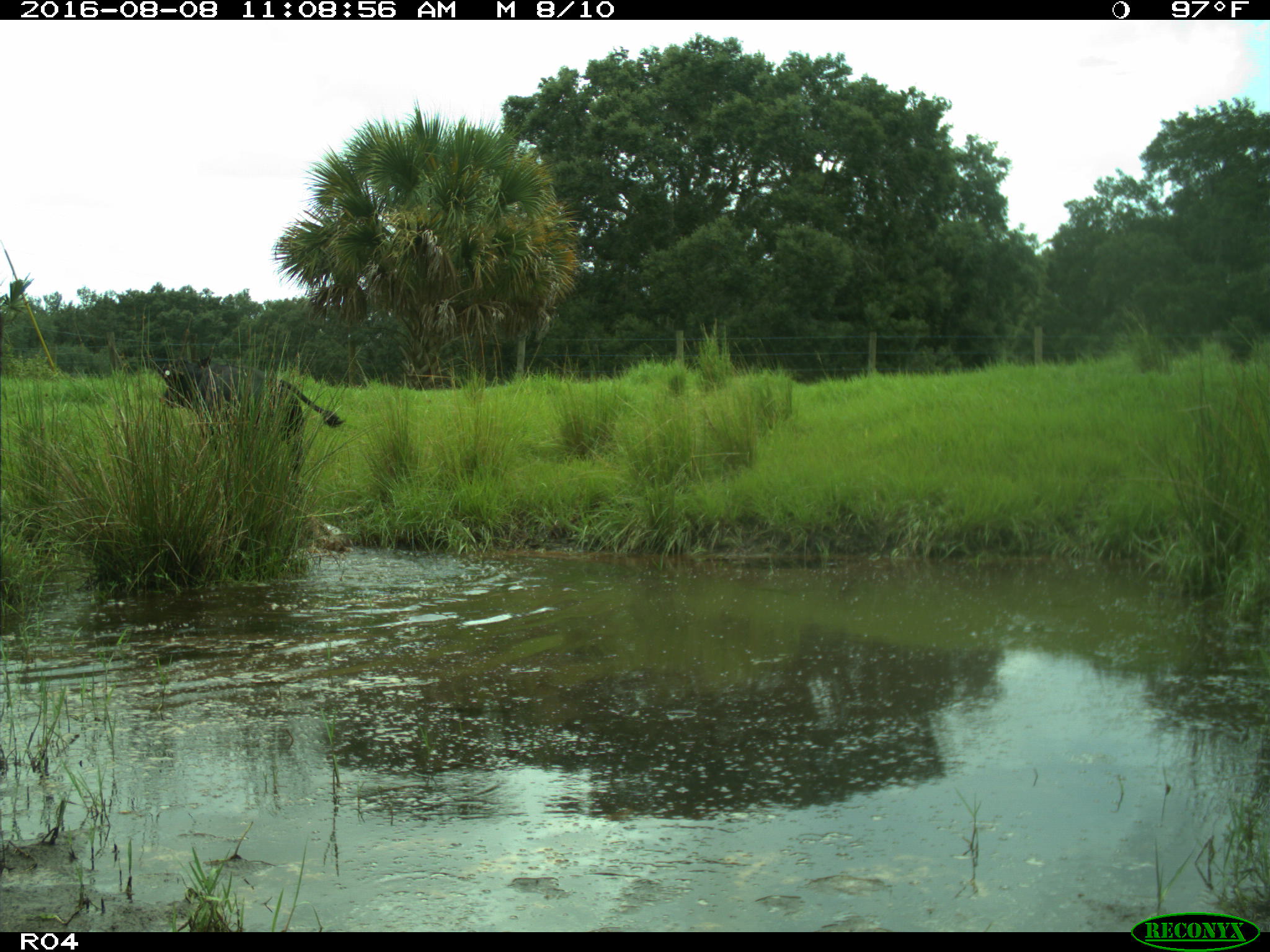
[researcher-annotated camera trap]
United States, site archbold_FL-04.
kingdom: Animalia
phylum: Chordata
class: Mammalia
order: Artiodactyla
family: Bovidae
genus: Bos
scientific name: Bos taurus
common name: domestic cow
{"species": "Bos taurus (domestic cow)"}